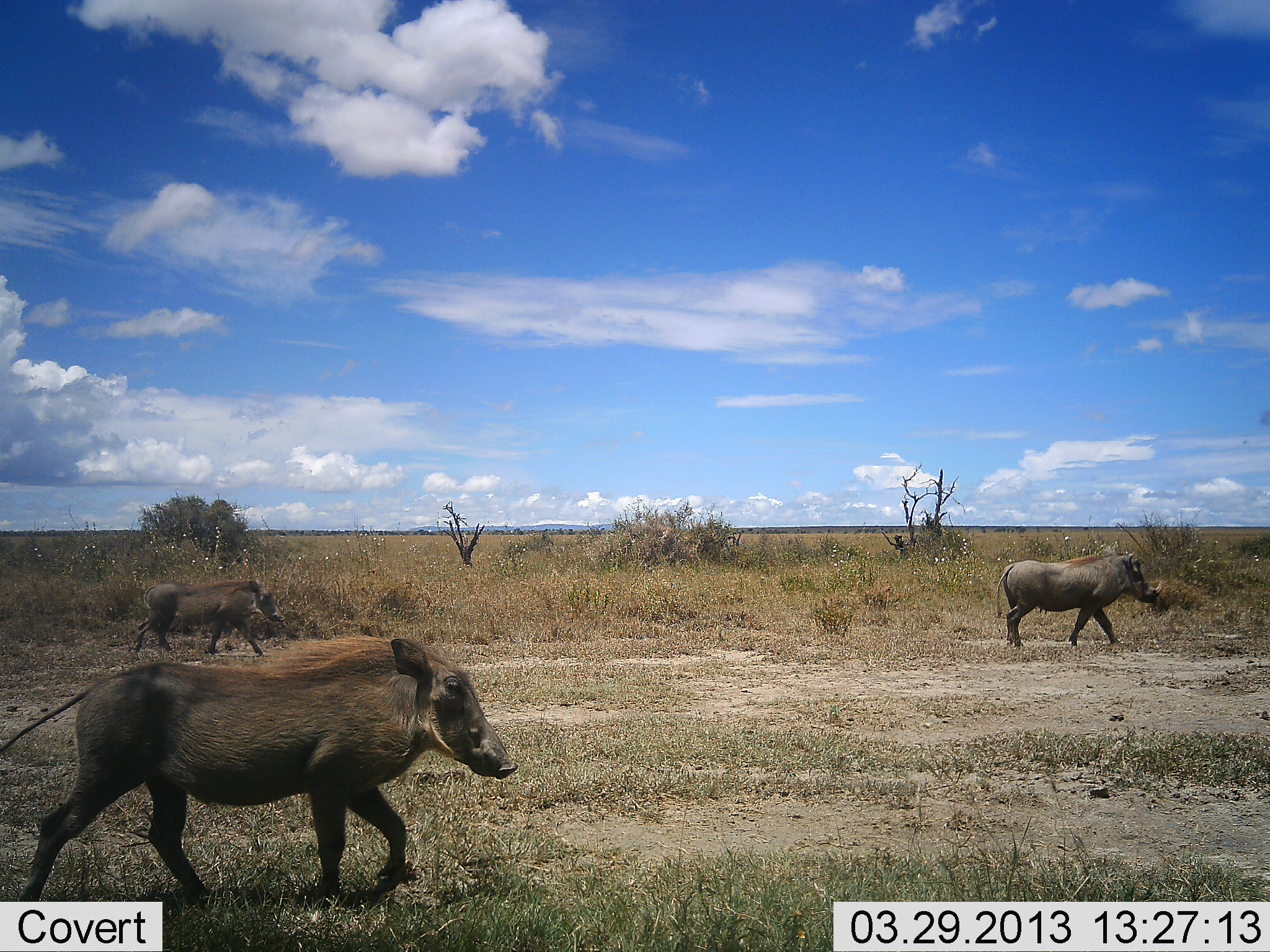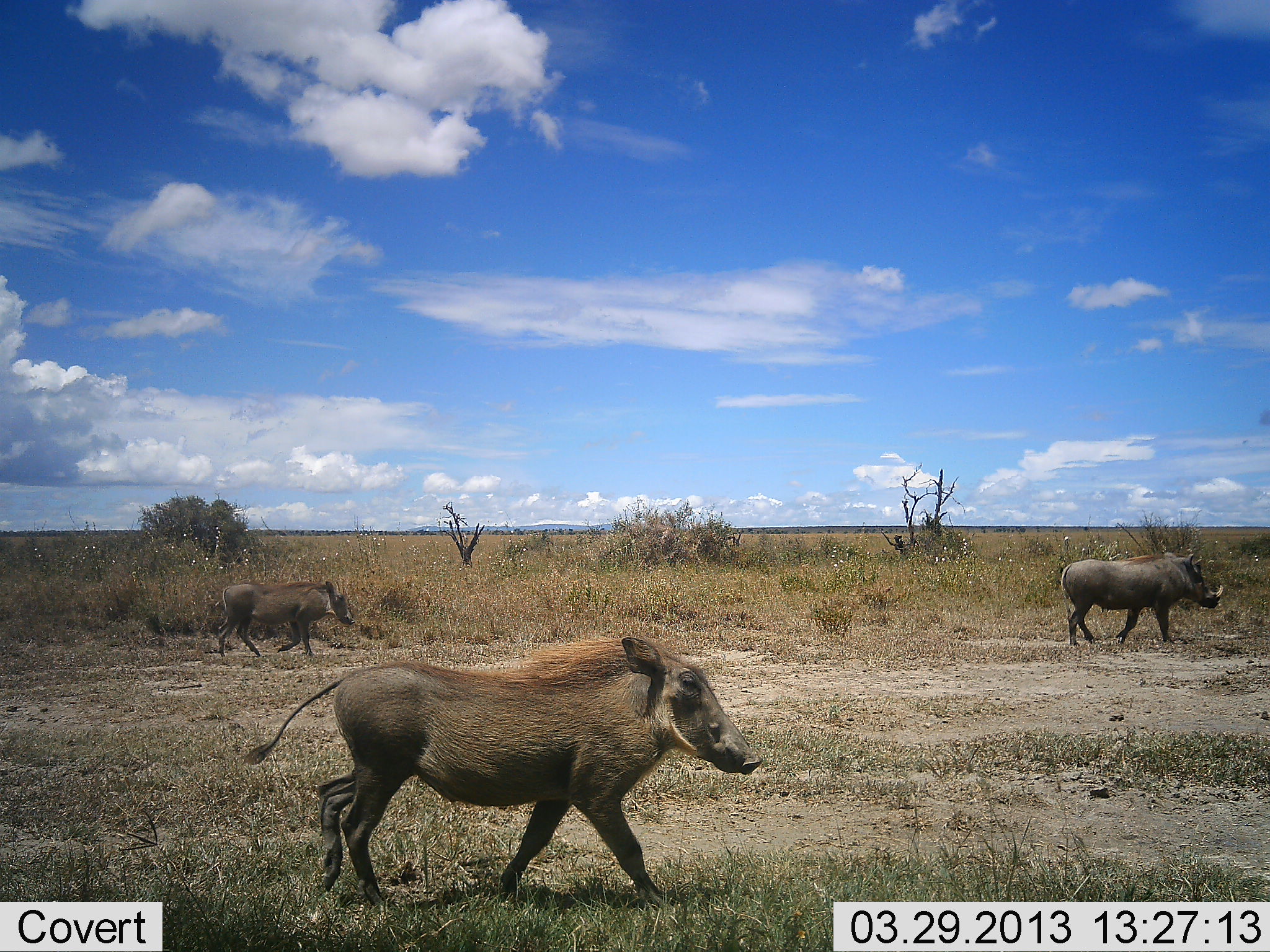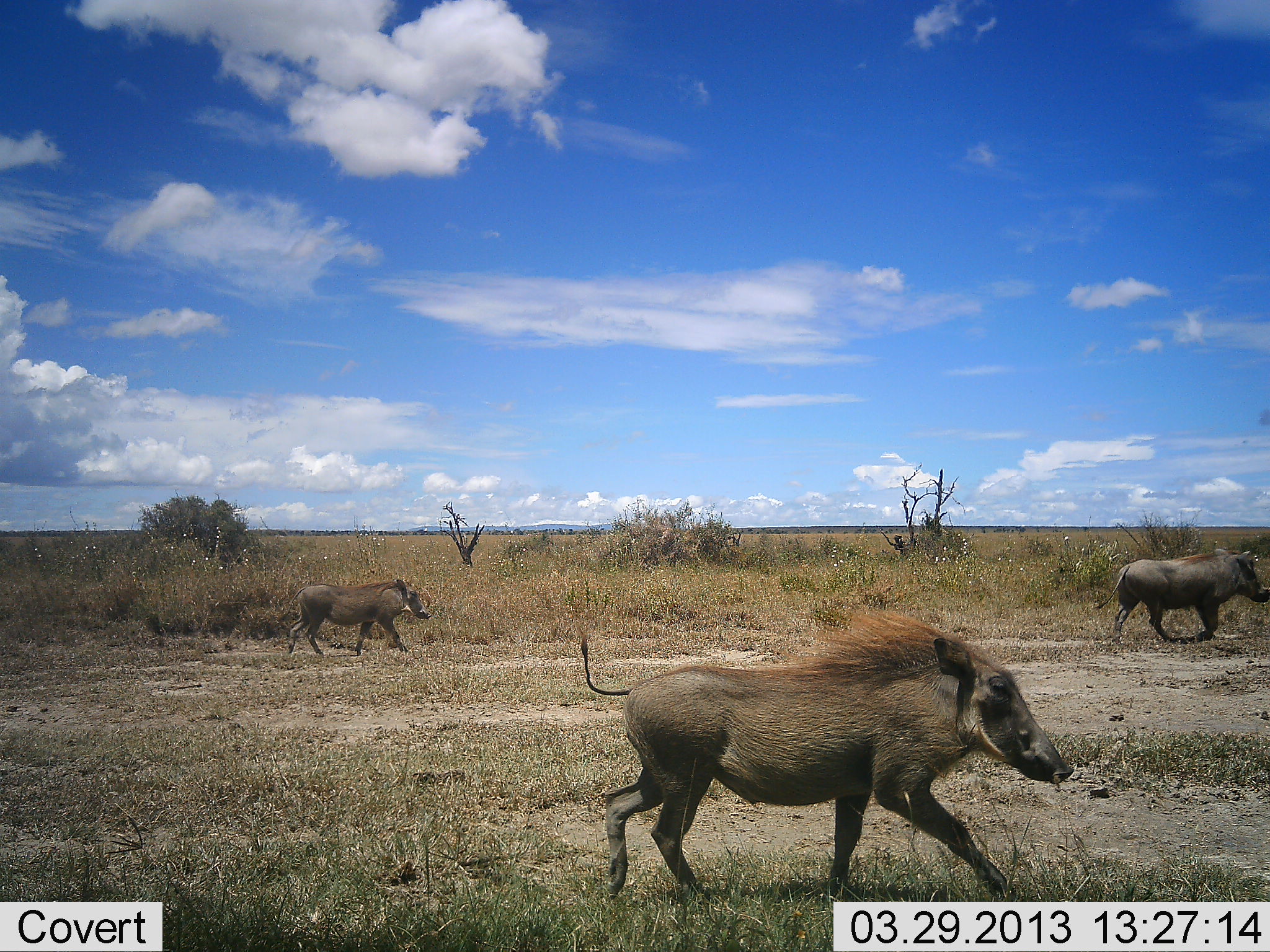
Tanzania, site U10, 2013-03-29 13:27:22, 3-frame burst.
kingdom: Animalia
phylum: Chordata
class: Mammalia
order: Artiodactyla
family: Suidae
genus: Phacochoerus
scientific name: Phacochoerus africanus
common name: warthog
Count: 3.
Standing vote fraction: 0%.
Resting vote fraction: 0%.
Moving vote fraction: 100%.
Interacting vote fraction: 0%.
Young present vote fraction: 4%.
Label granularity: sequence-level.